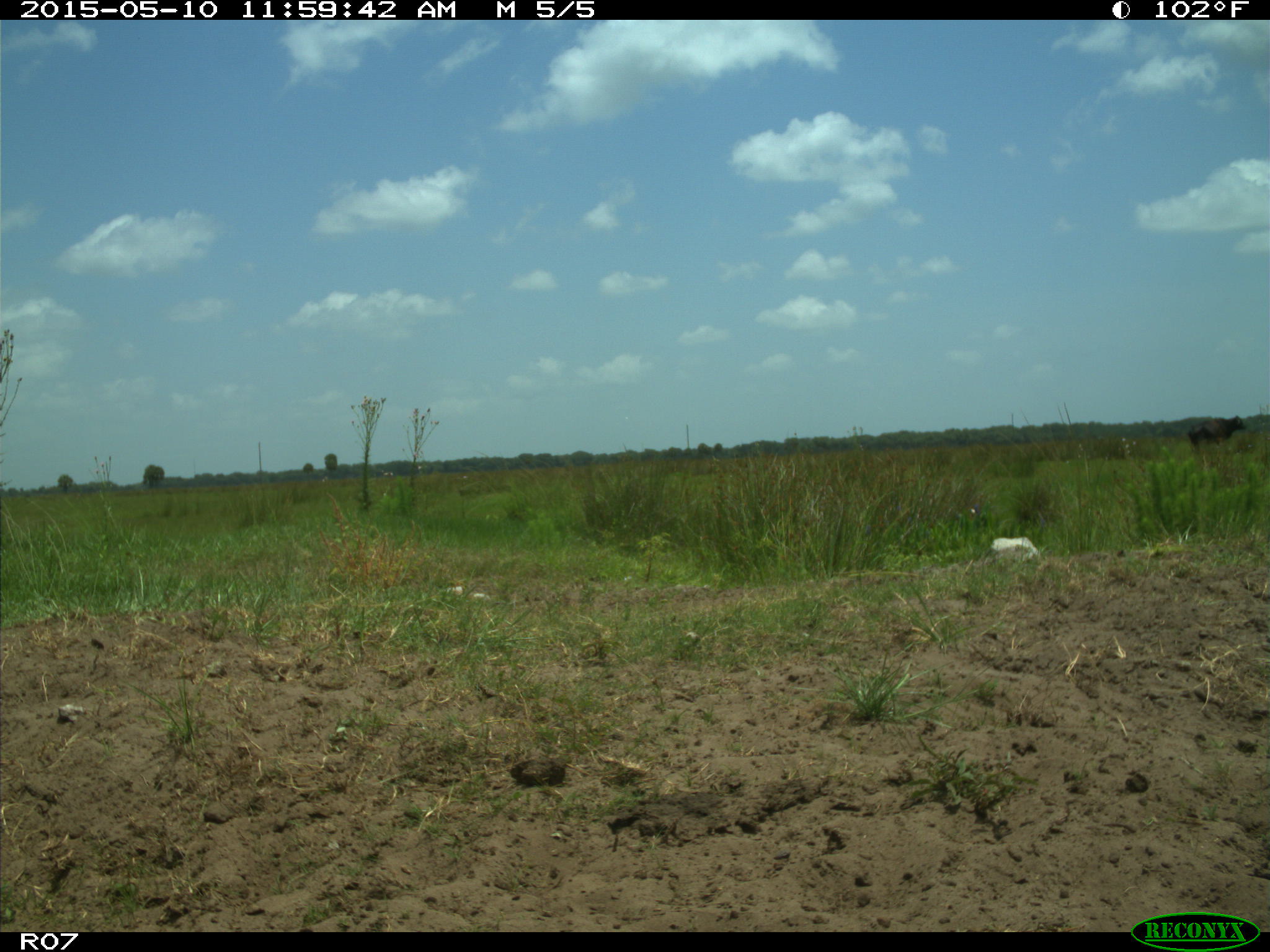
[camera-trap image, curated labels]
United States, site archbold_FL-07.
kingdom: Animalia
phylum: Chordata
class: Mammalia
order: Artiodactyla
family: Bovidae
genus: Bos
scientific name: Bos taurus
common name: domestic cow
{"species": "Bos taurus (domestic cow)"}